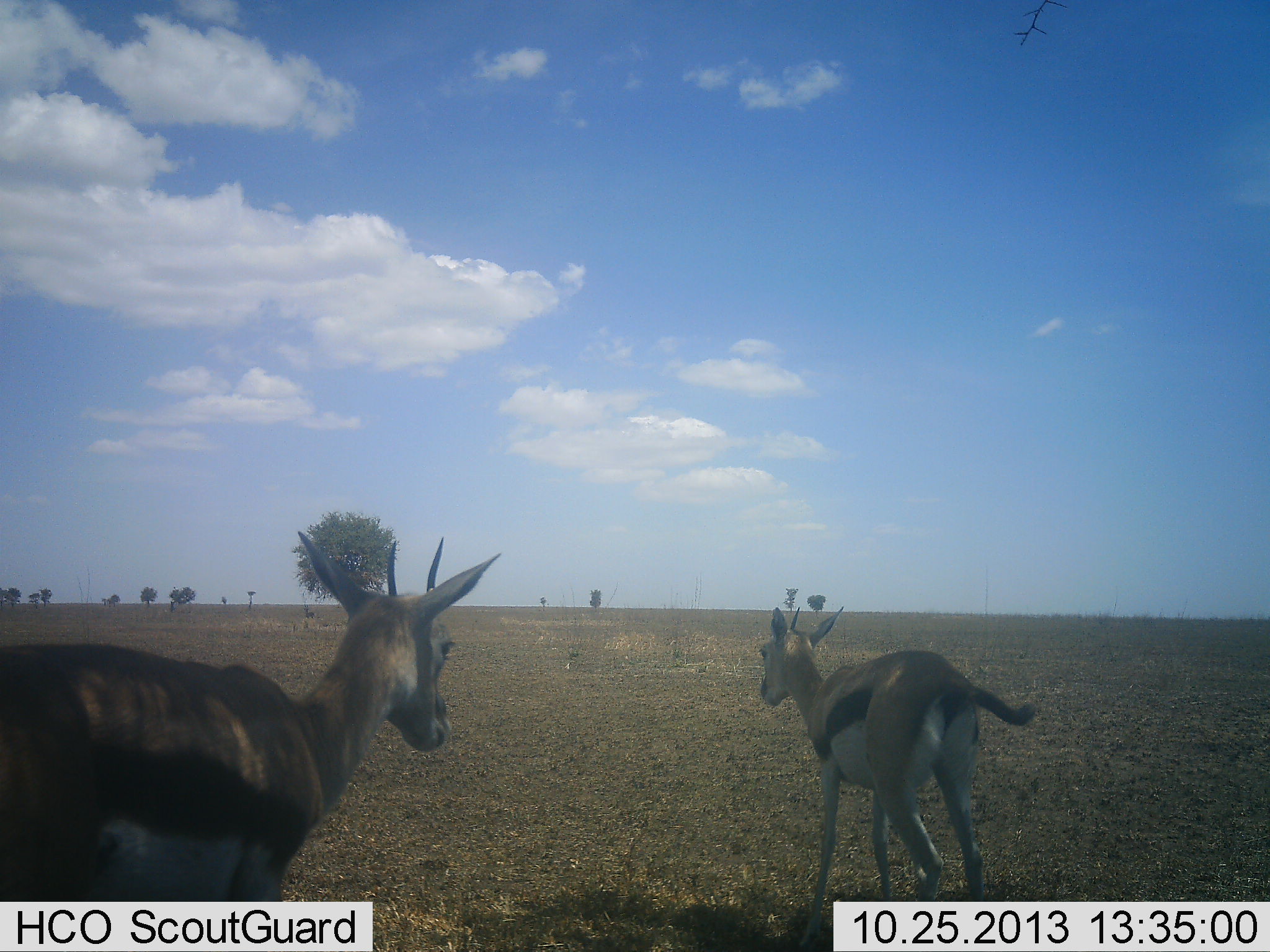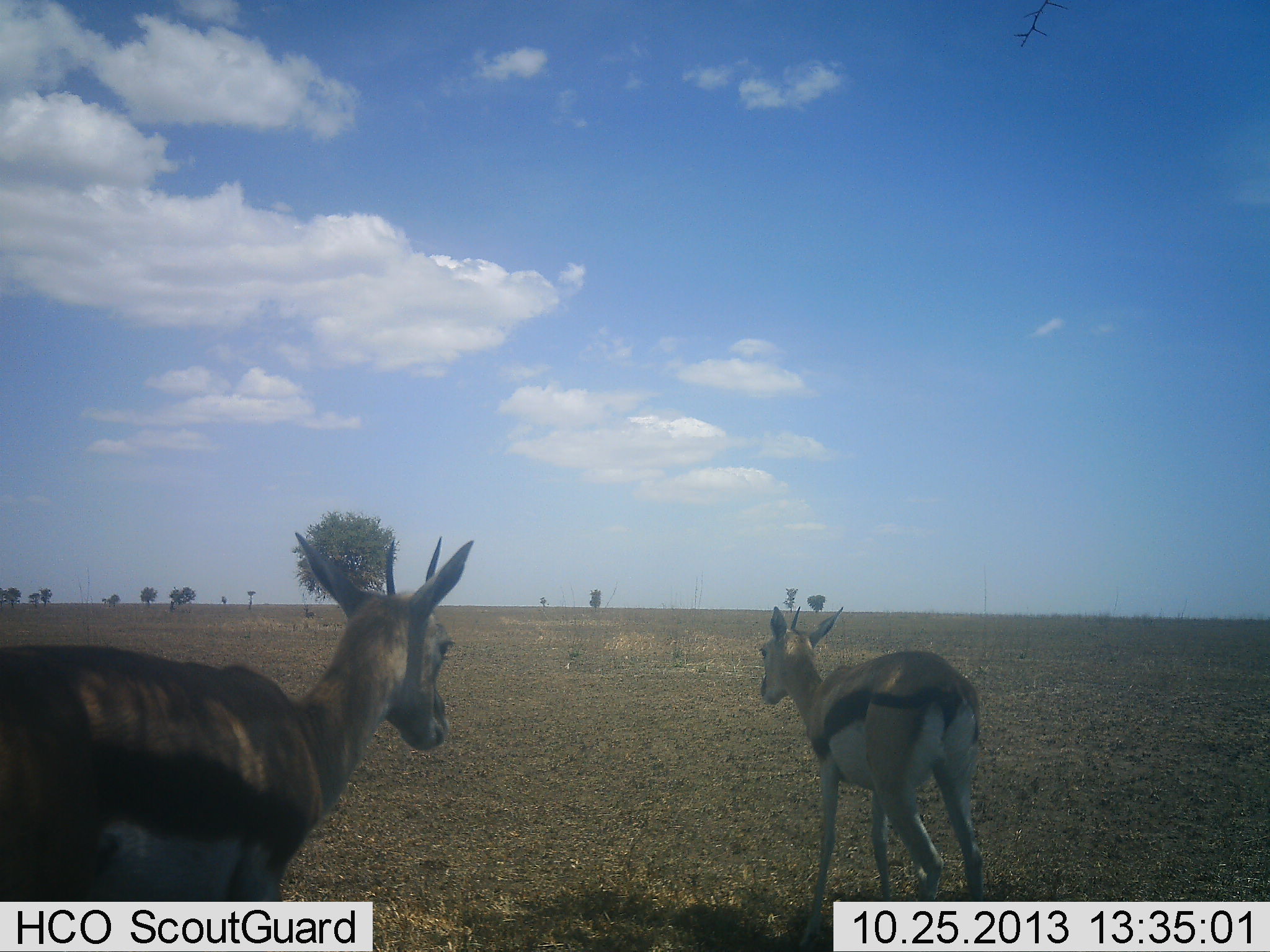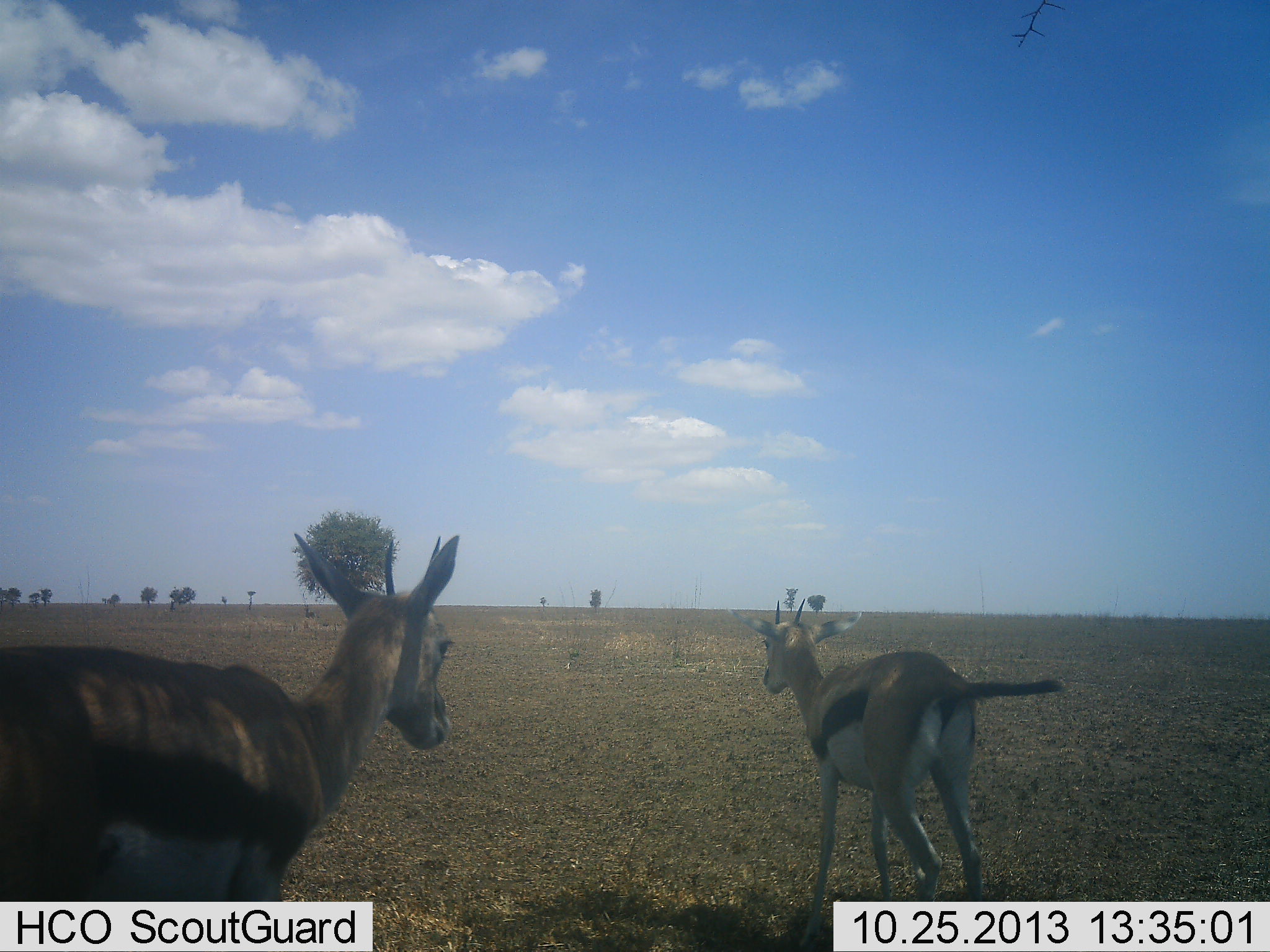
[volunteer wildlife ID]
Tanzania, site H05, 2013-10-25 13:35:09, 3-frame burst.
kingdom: Animalia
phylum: Chordata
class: Mammalia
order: Artiodactyla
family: Bovidae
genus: Eudorcas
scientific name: Eudorcas thomsonii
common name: thomson's gazelle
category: gazellethomsons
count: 2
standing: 100%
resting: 0%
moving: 0%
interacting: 0%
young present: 10%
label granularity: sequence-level